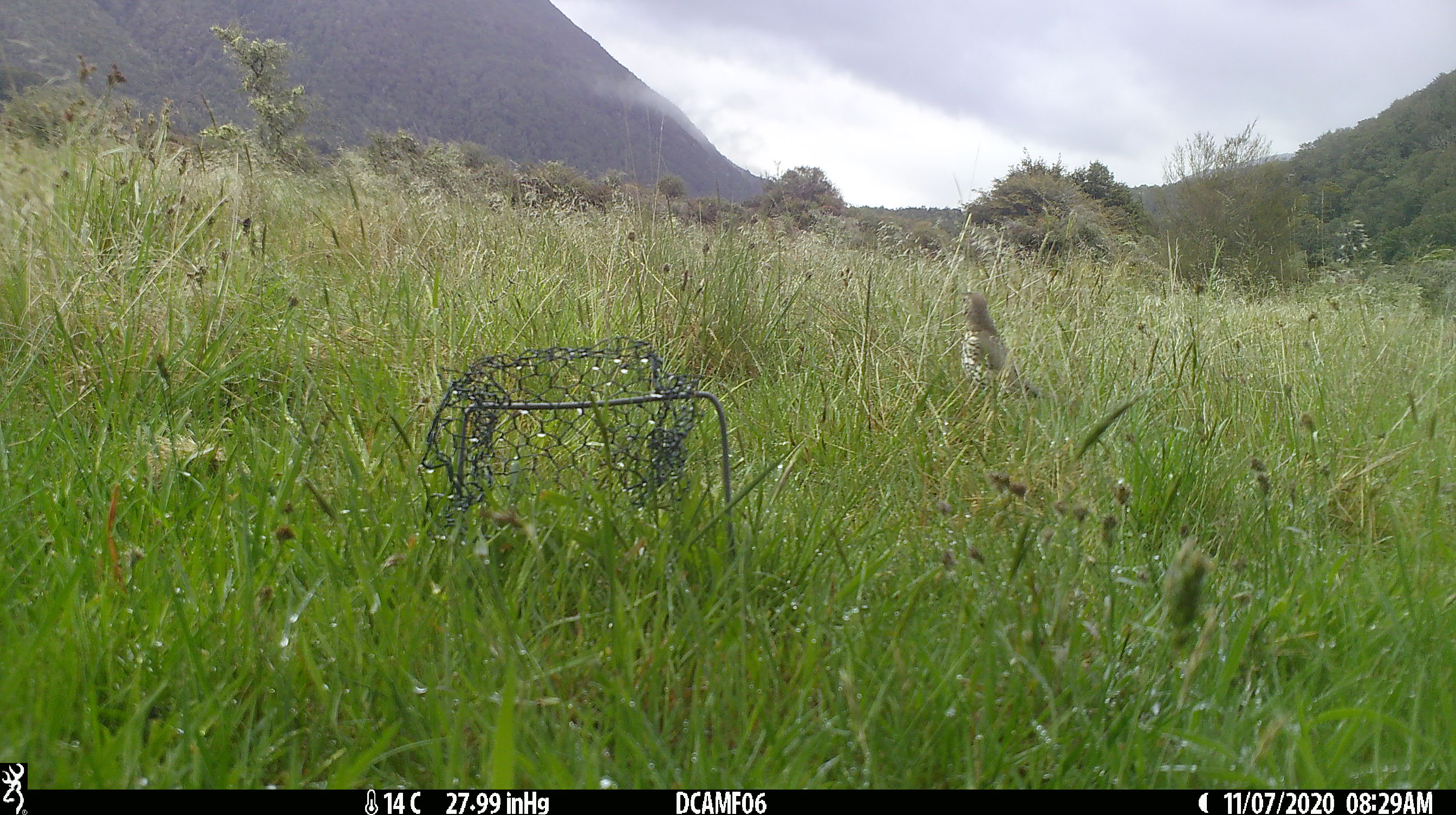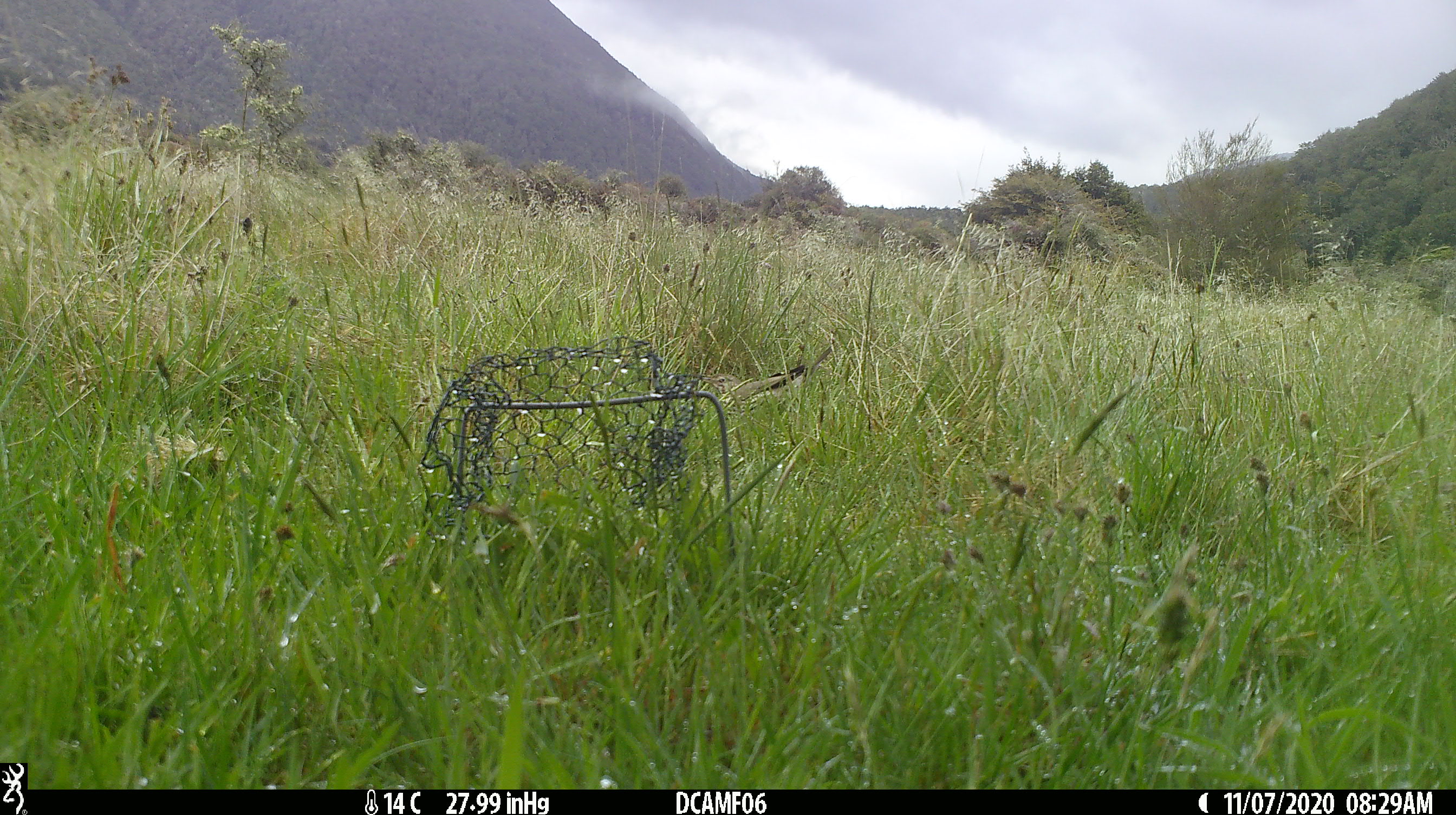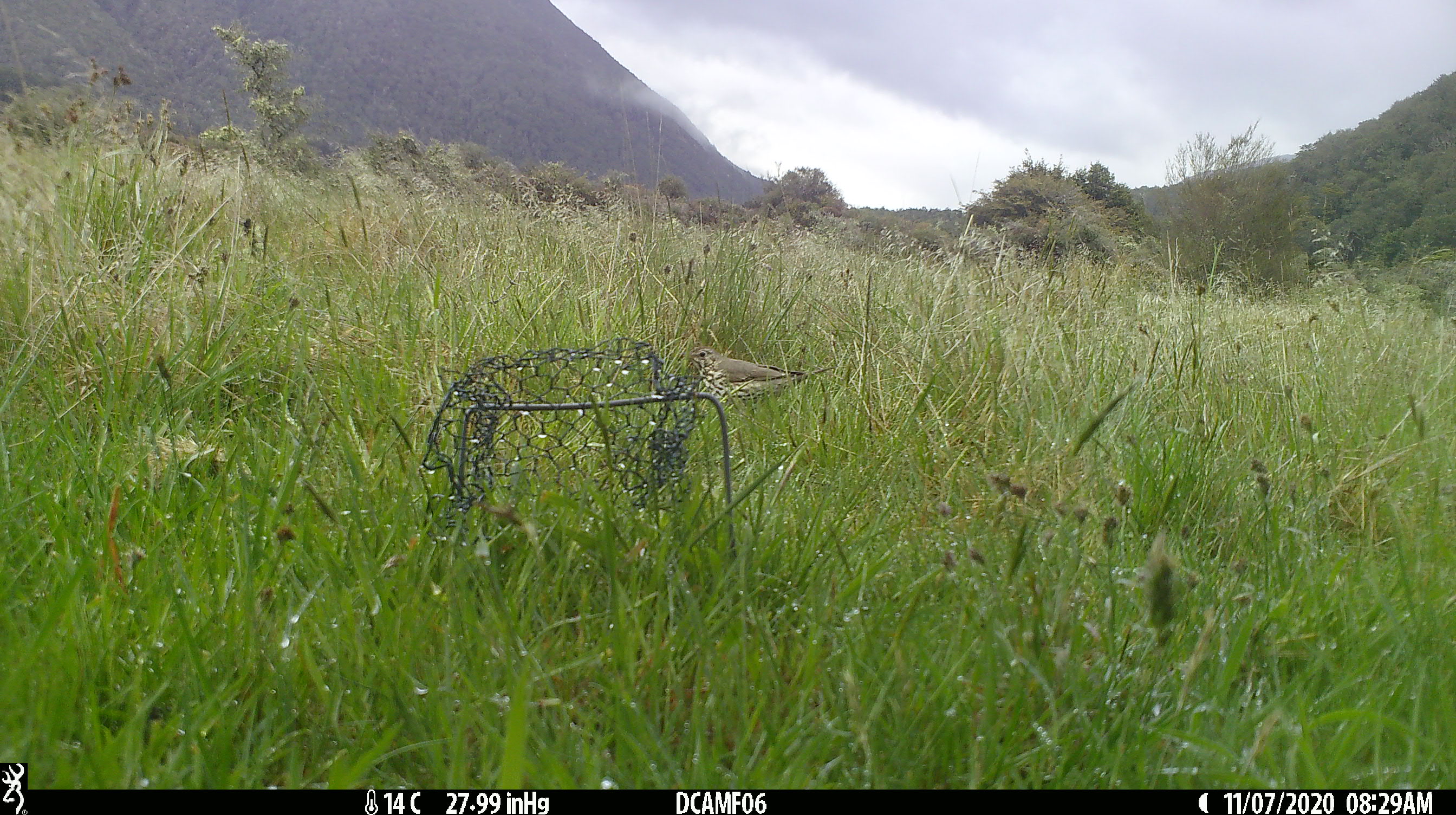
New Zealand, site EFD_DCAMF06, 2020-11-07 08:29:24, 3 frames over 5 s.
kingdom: Animalia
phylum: Chordata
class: Aves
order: Passeriformes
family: Turdidae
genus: Turdus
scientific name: Turdus philomelos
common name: song thrush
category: thrush